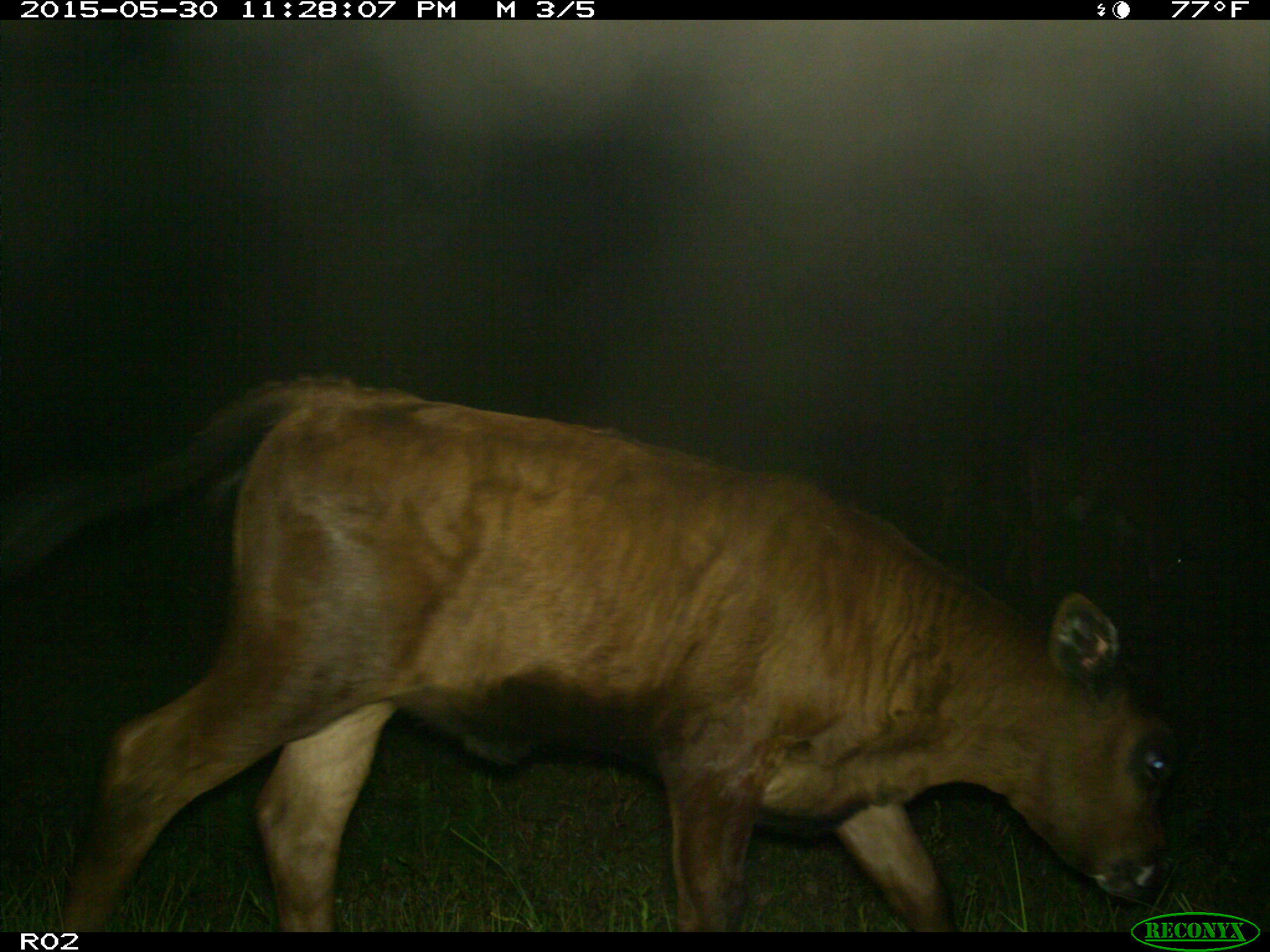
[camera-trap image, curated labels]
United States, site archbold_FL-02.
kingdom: Animalia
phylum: Chordata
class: Mammalia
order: Artiodactyla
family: Bovidae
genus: Bos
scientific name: Bos taurus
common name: domestic cow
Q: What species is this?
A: Bos taurus (domestic cow).